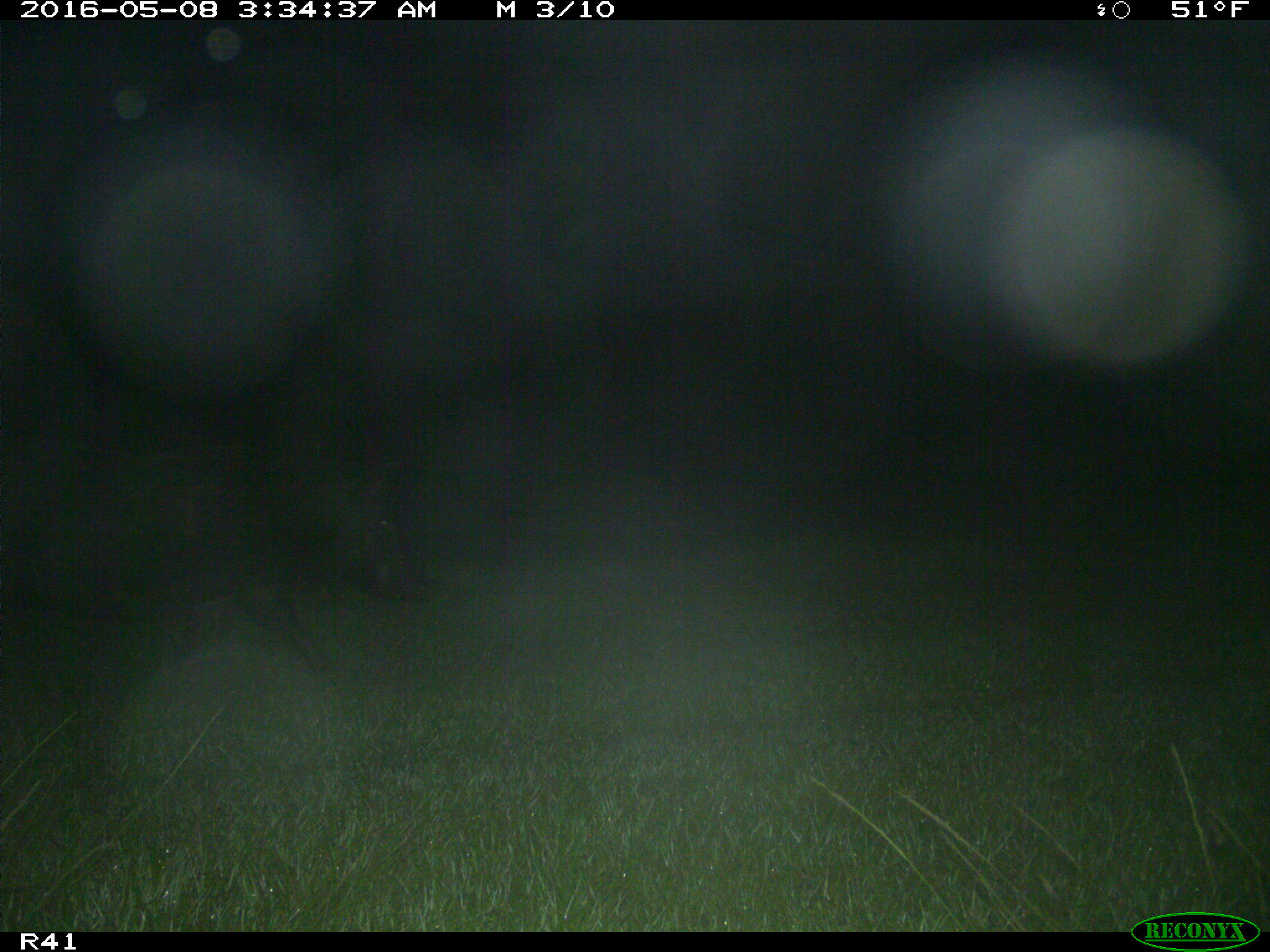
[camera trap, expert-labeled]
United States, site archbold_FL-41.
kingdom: Animalia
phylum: Chordata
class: Mammalia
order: Artiodactyla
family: Suidae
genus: Sus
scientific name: Sus scrofa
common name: wild boar